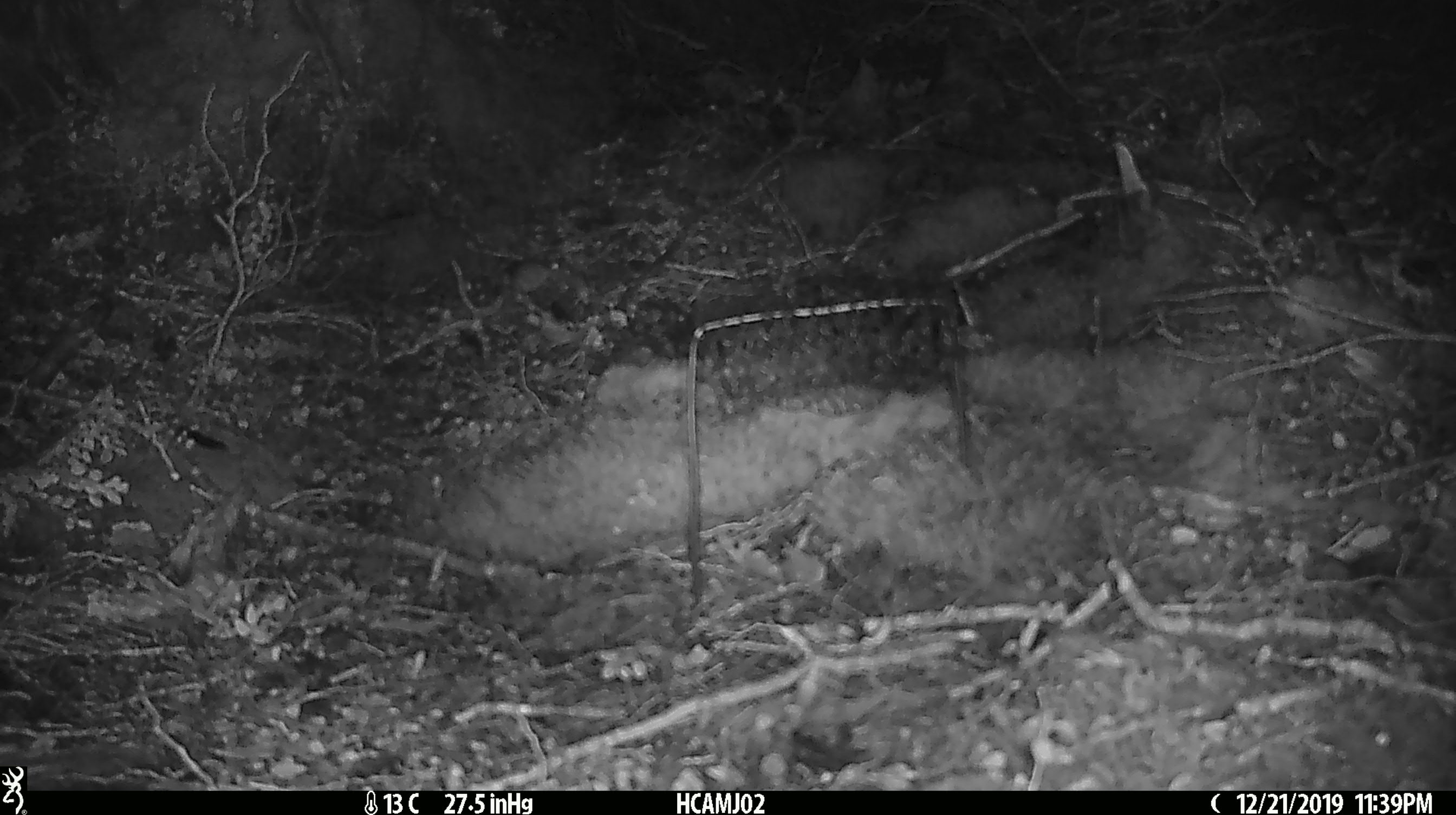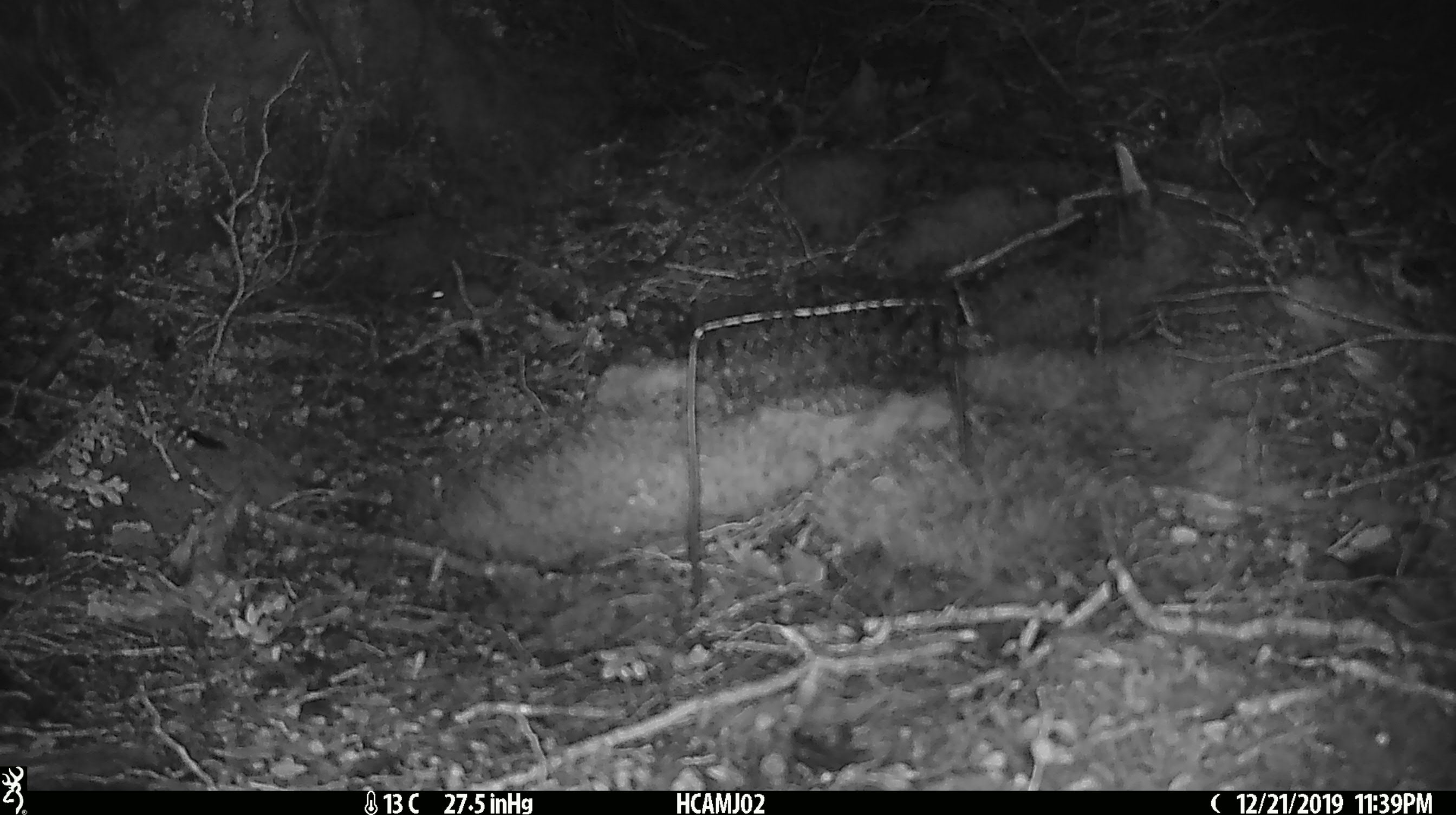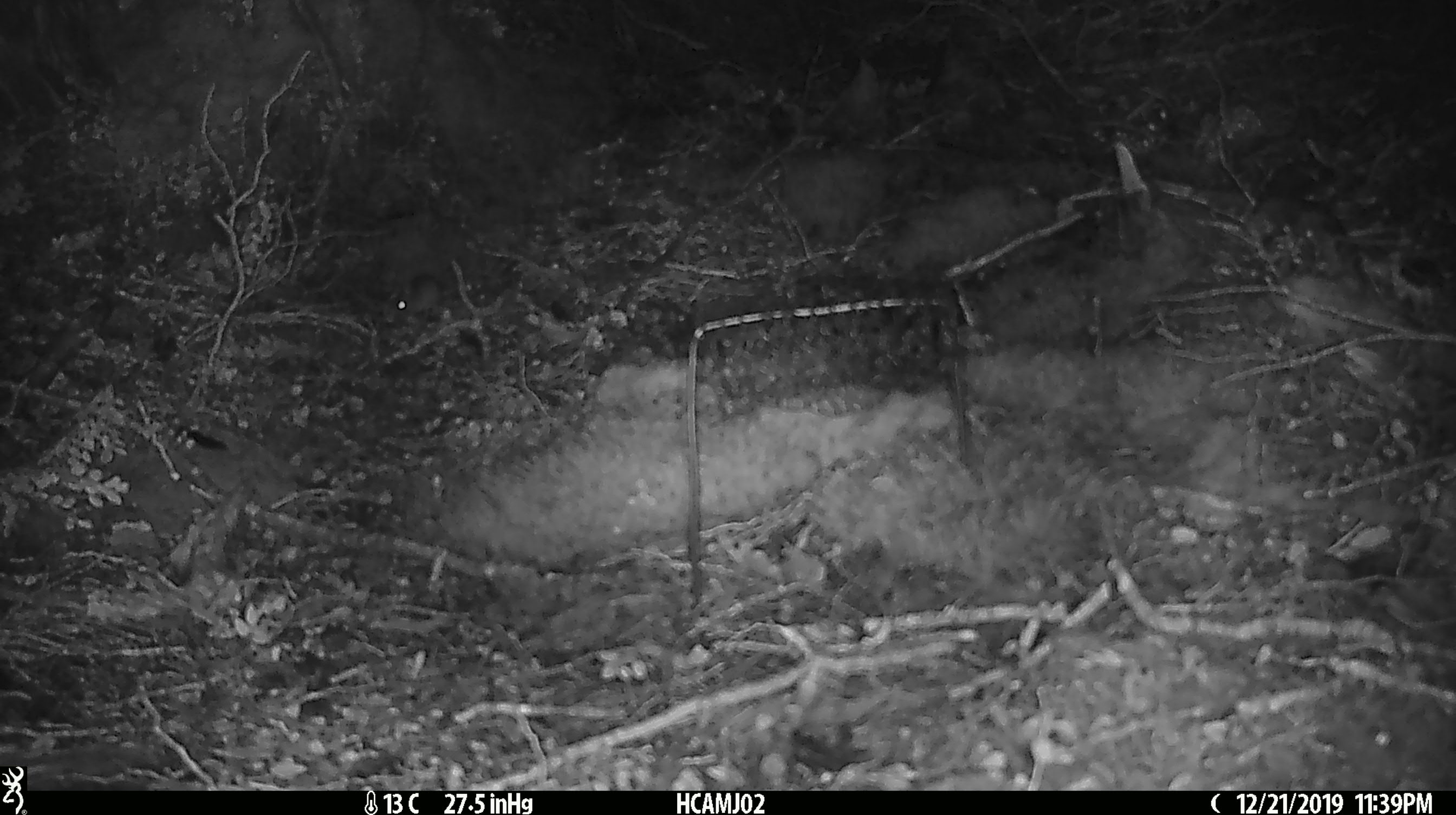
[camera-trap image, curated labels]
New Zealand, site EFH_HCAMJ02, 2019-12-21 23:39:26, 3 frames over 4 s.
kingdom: Animalia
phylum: Chordata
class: Mammalia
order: Rodentia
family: Muridae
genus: Mus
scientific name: Mus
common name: mouse